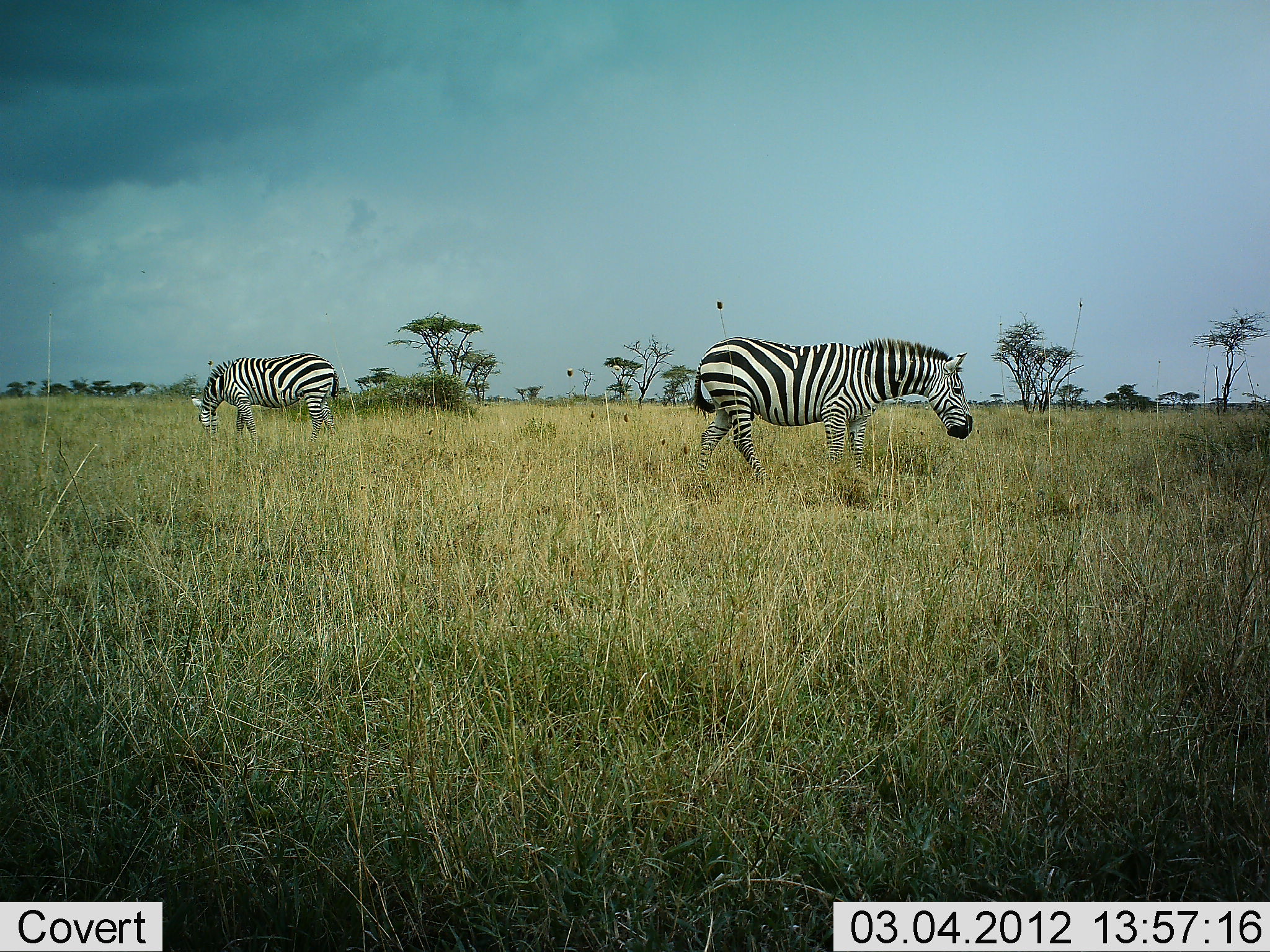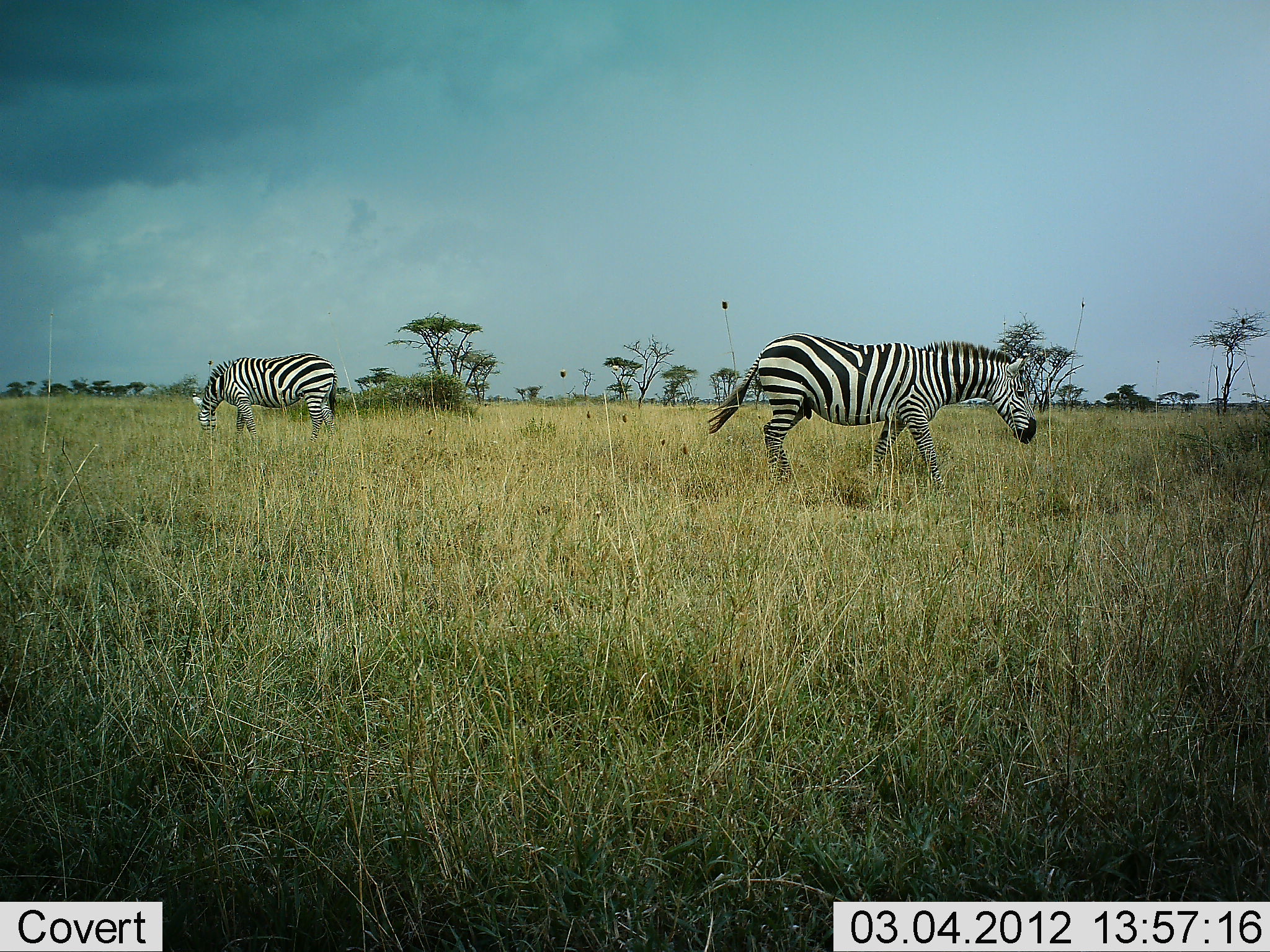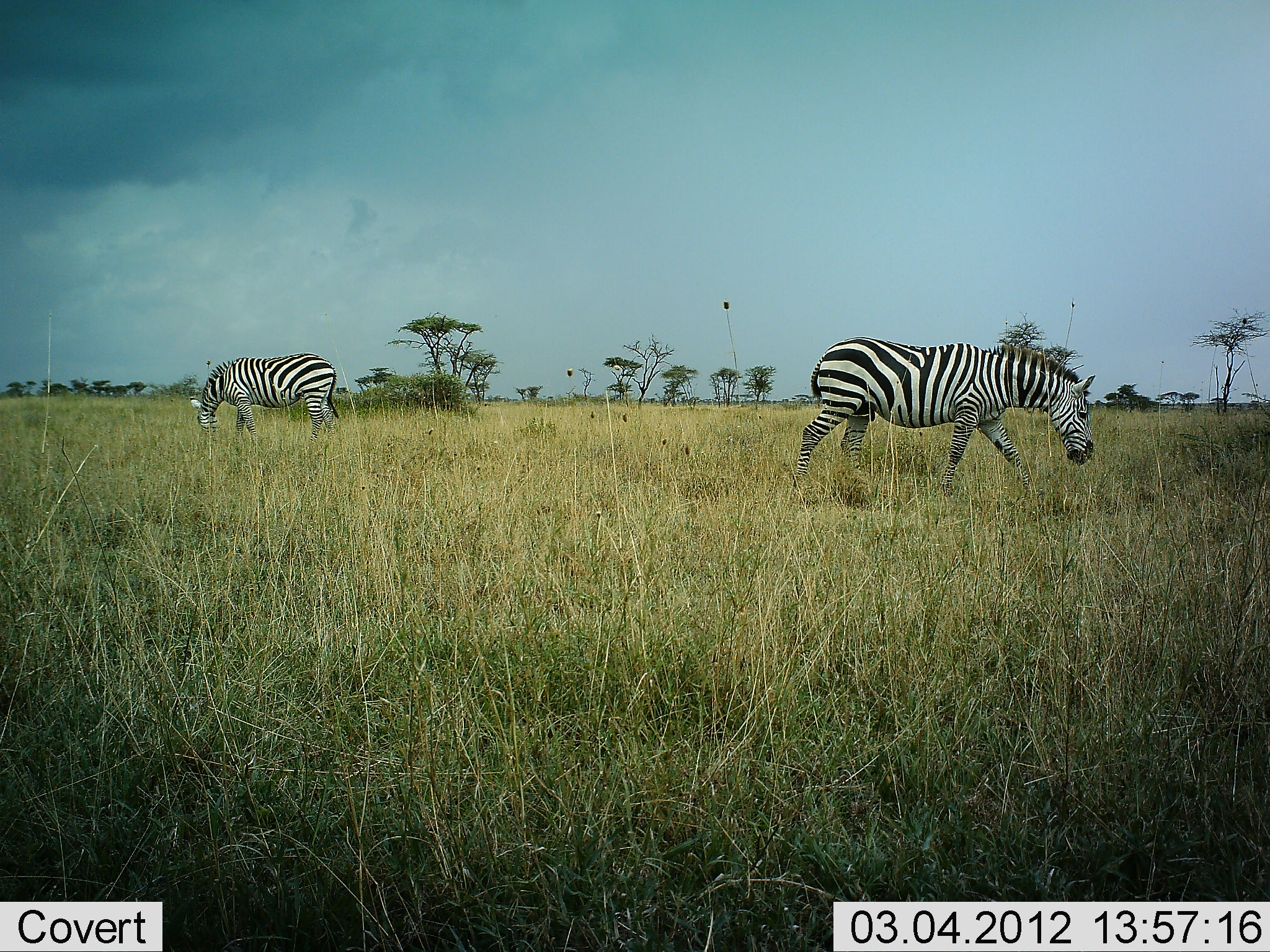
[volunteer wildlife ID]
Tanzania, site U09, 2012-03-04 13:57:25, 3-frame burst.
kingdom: Animalia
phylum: Chordata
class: Mammalia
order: Perissodactyla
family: Equidae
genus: Equus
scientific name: Equus quagga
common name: plains zebra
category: zebra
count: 2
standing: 38%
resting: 0%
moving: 86%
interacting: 0%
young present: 0%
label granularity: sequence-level